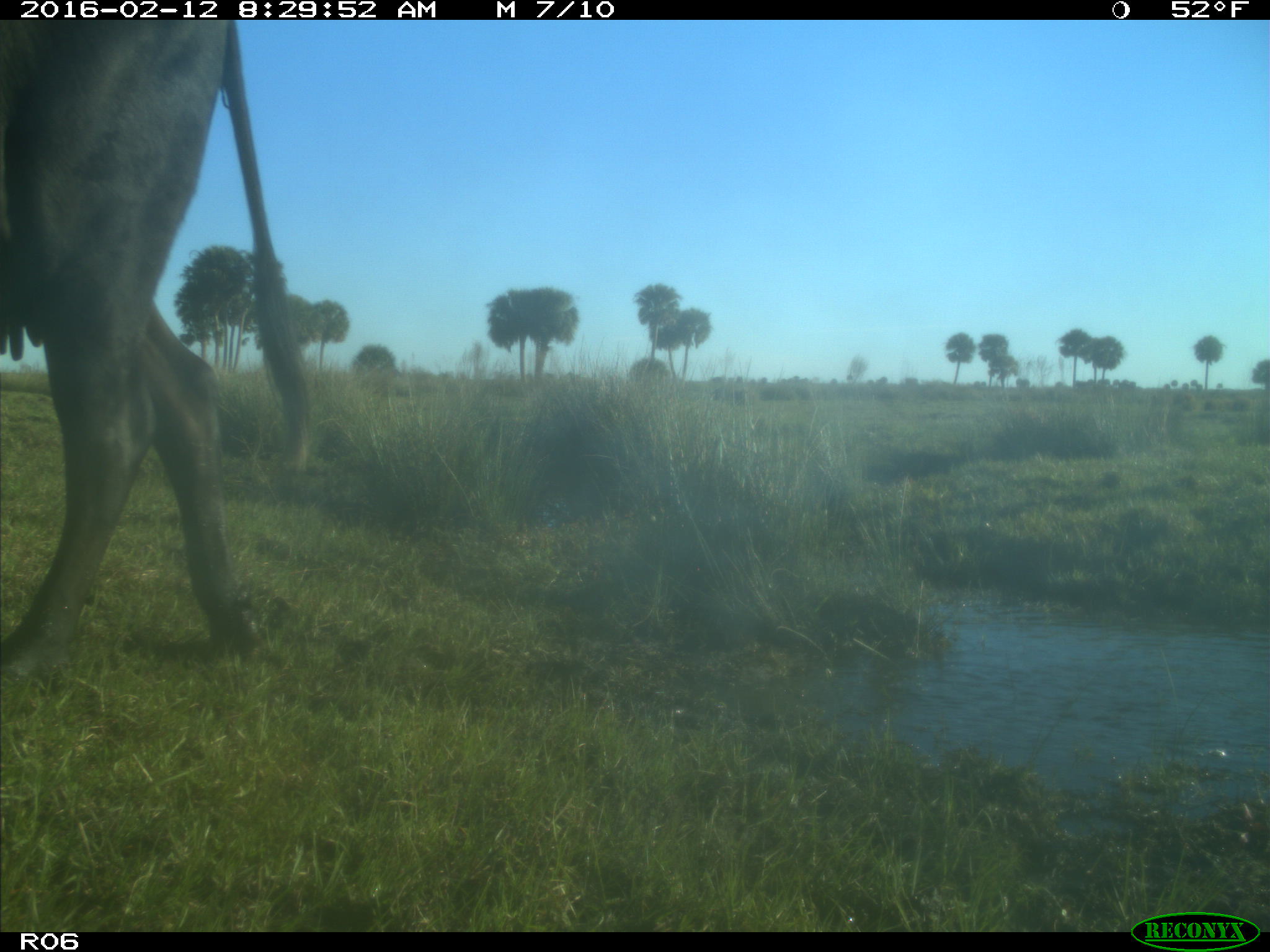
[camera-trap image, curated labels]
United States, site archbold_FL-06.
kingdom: Animalia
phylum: Chordata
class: Mammalia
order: Artiodactyla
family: Bovidae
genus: Bos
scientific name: Bos taurus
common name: domestic cow